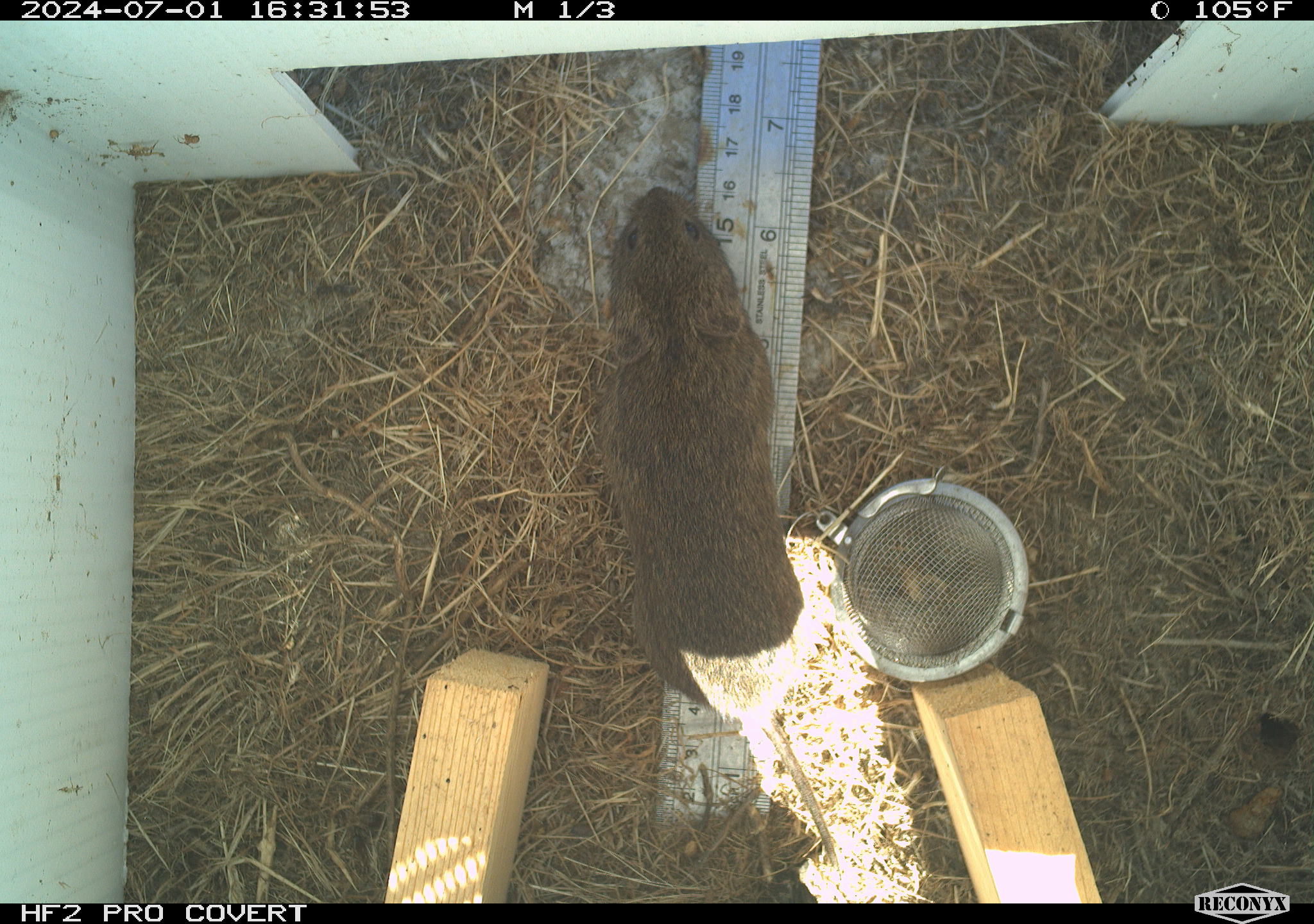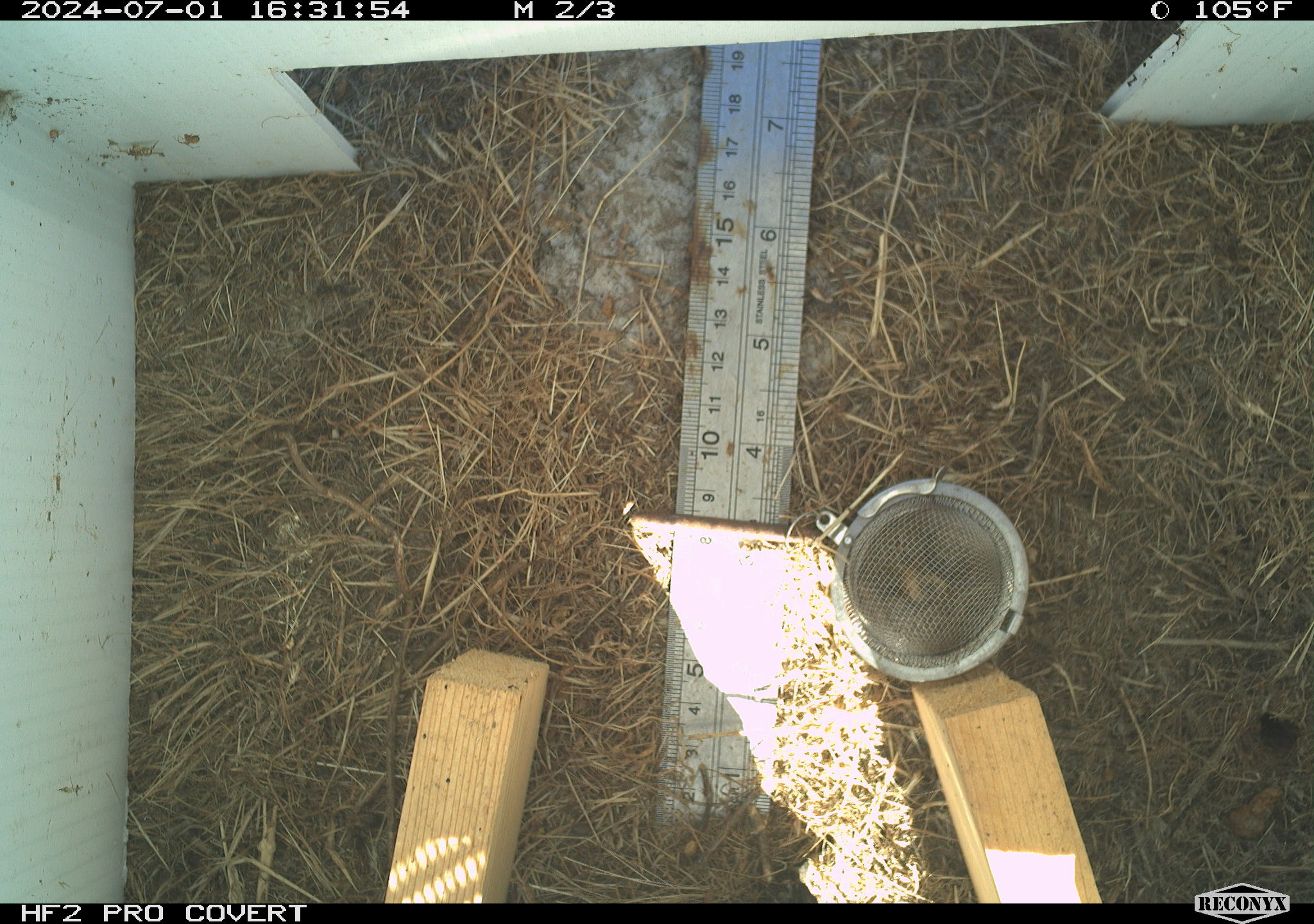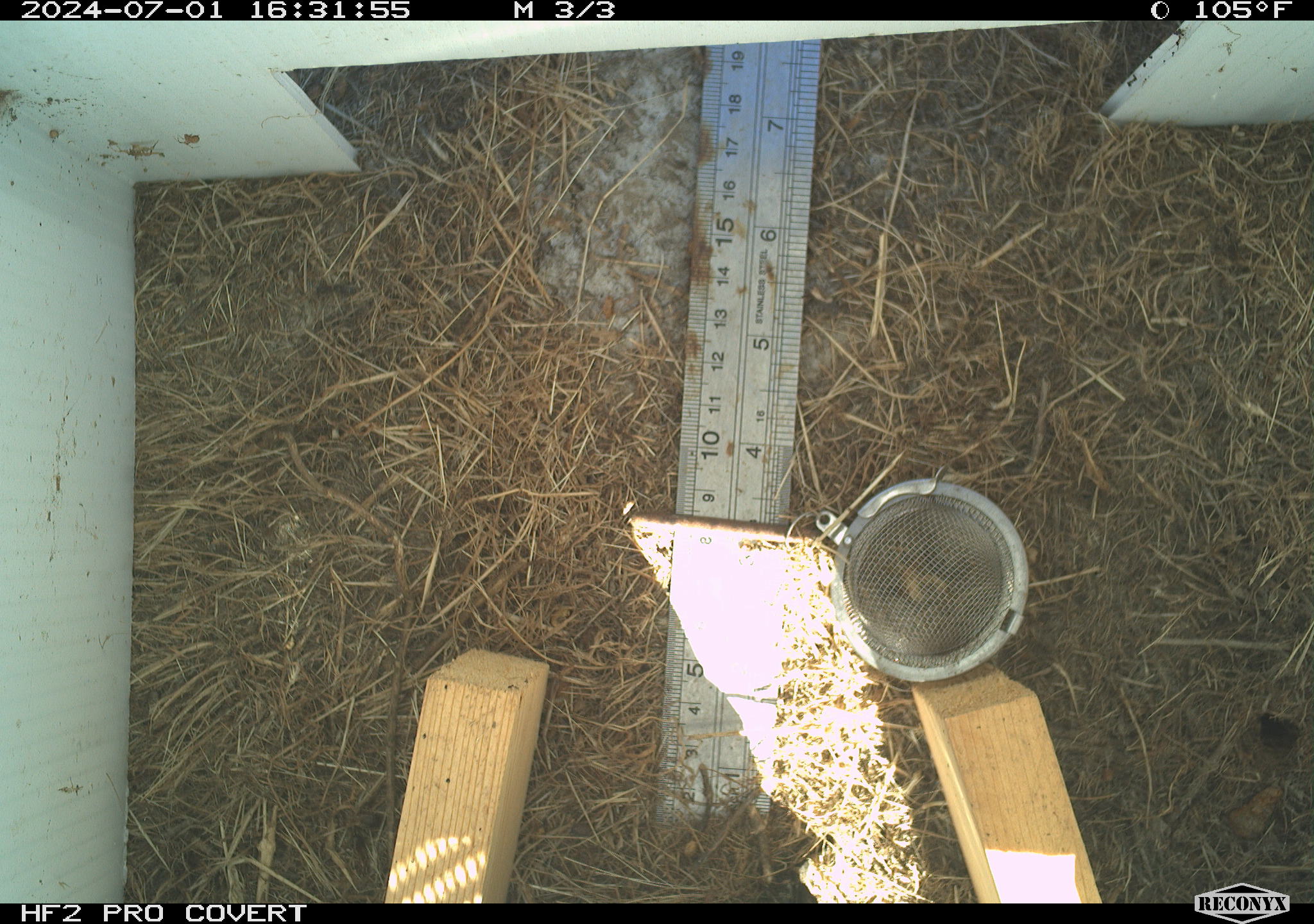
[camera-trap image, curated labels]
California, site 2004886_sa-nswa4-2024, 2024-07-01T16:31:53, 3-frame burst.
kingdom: Animalia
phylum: Chordata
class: Mammalia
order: Rodentia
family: Cricetidae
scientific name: Arvicolinae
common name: voles, lemmings, and muskrats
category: arvicolinae subfamily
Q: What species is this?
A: Arvicolinae subfamily (voles, lemmings, and muskrats) (Arvicolinae).